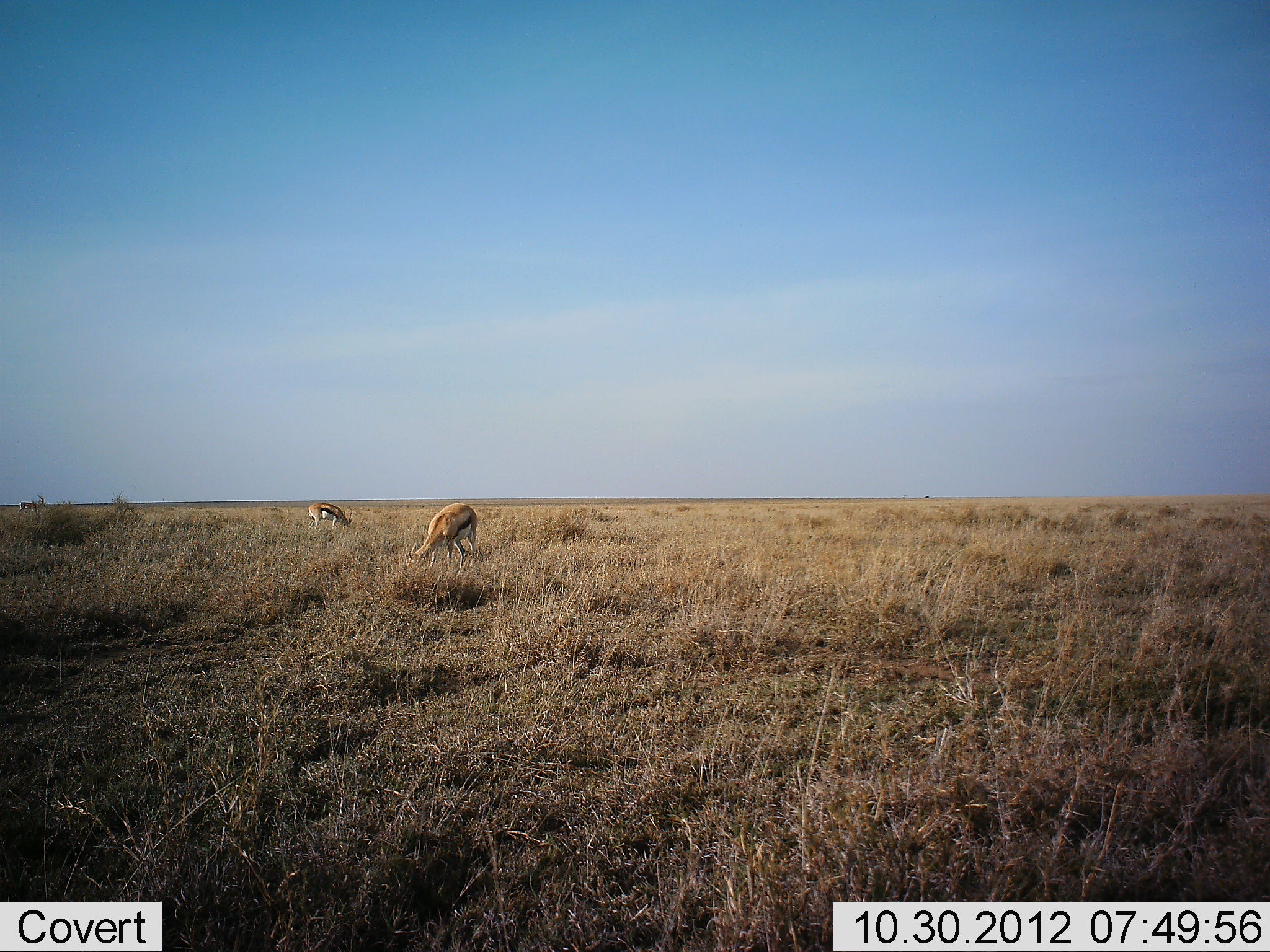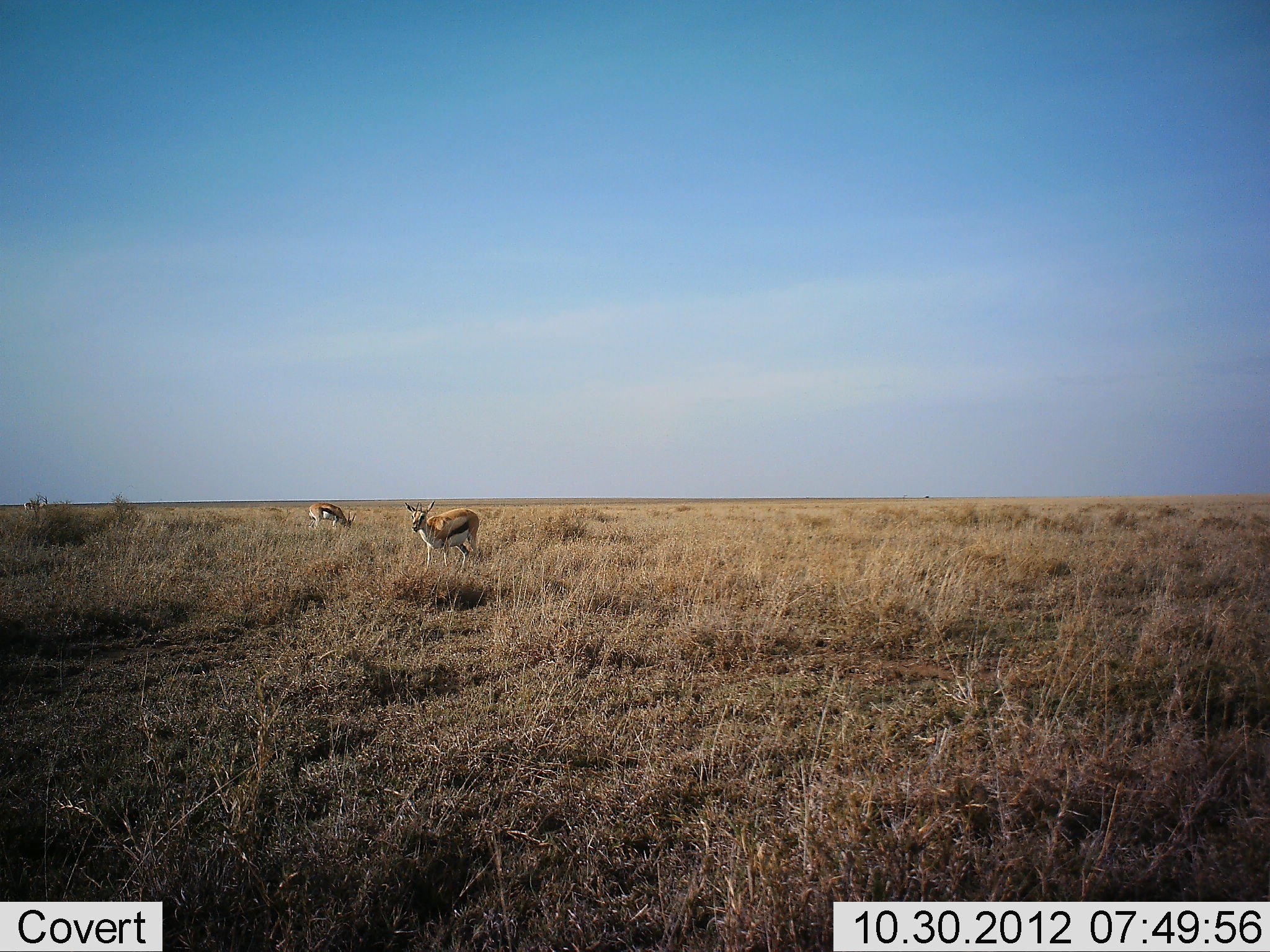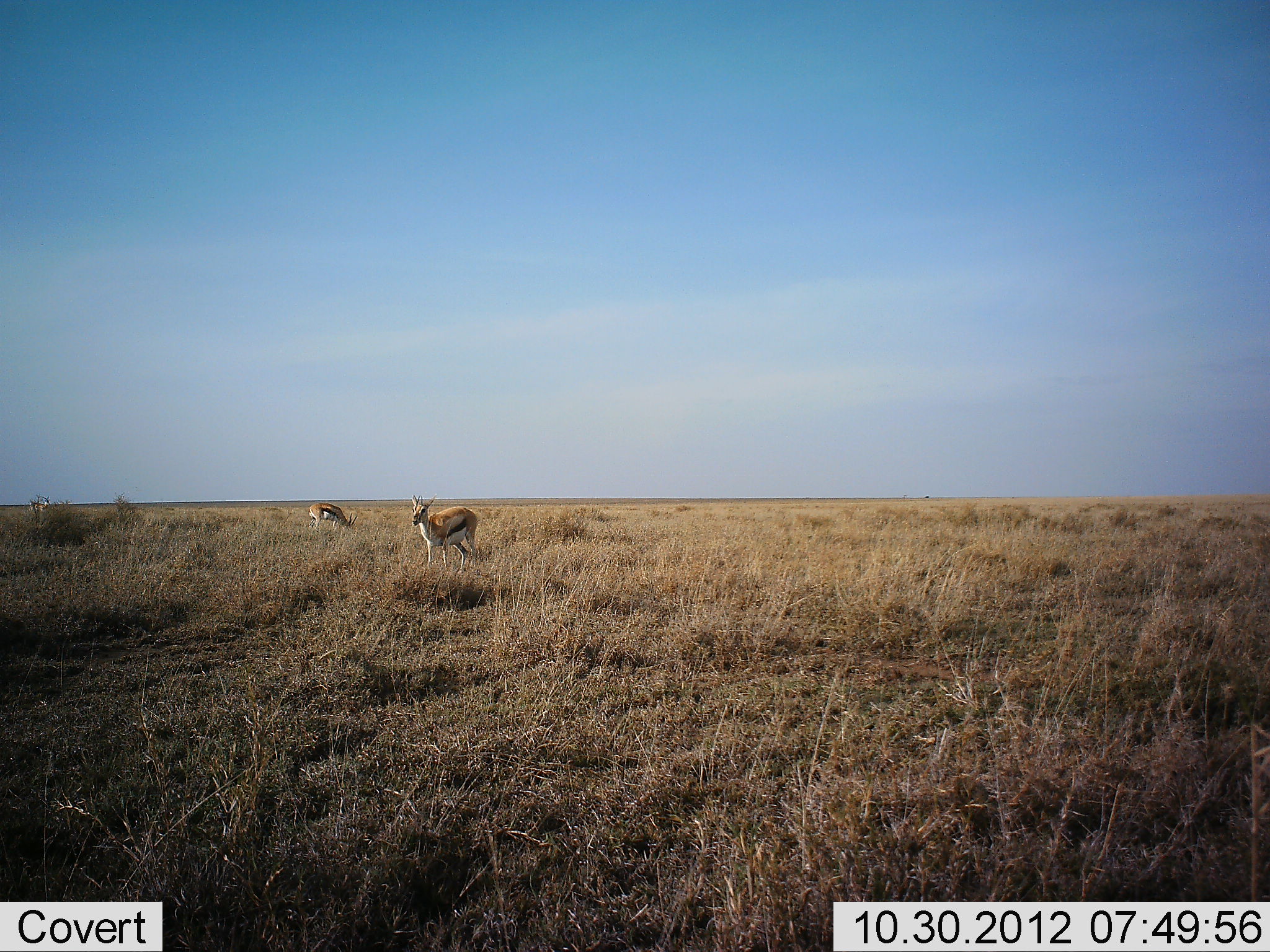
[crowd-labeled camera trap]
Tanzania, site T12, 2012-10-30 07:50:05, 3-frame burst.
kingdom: Animalia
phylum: Chordata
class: Mammalia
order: Artiodactyla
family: Bovidae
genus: Eudorcas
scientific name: Eudorcas thomsonii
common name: thomson's gazelle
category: gazellethomsons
Gazellethomsons (thomson's gazelle) (Eudorcas thomsonii), count 3. Behavior (volunteer vote fractions): standing 50%, resting 0%, moving 10%, interacting 0%. Young present (vote fraction): 0%. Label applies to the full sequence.